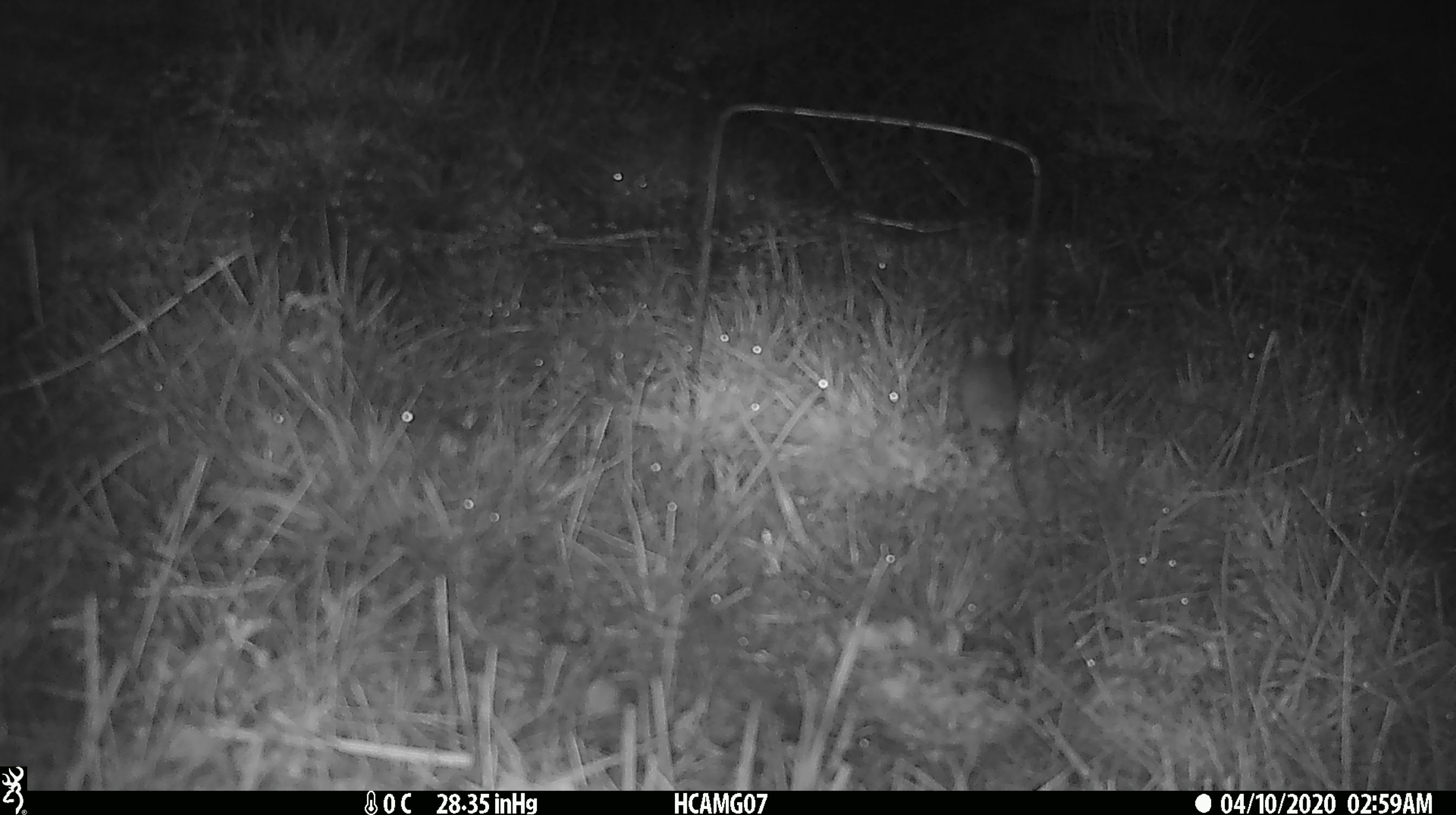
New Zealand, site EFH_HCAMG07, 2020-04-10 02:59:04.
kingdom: Animalia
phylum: Chordata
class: Mammalia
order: Rodentia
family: Muridae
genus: Mus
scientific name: Mus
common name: mouse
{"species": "mouse (Mus)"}